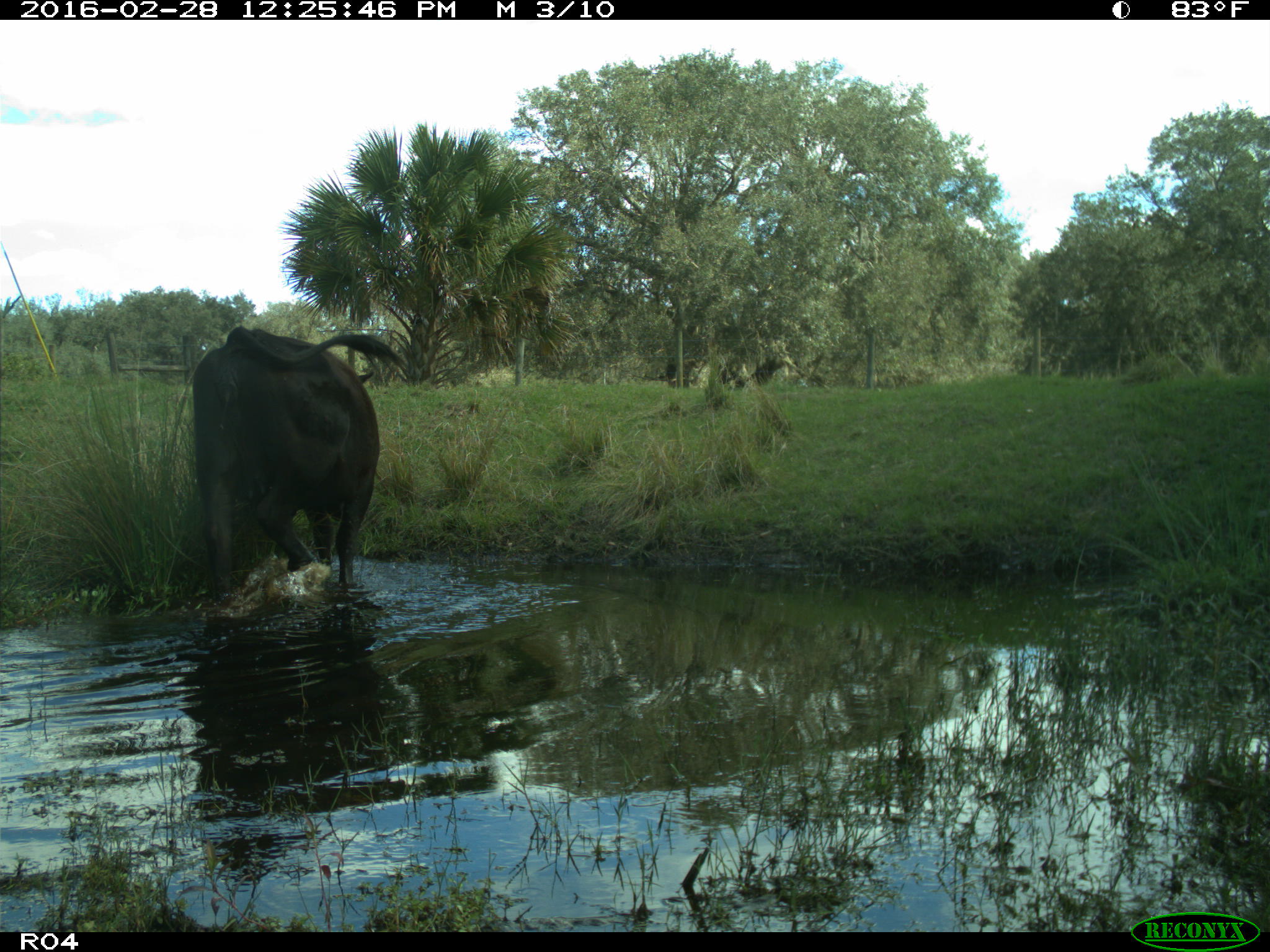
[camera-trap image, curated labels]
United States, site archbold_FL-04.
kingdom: Animalia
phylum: Chordata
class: Mammalia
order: Artiodactyla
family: Bovidae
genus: Bos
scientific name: Bos taurus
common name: domestic cow